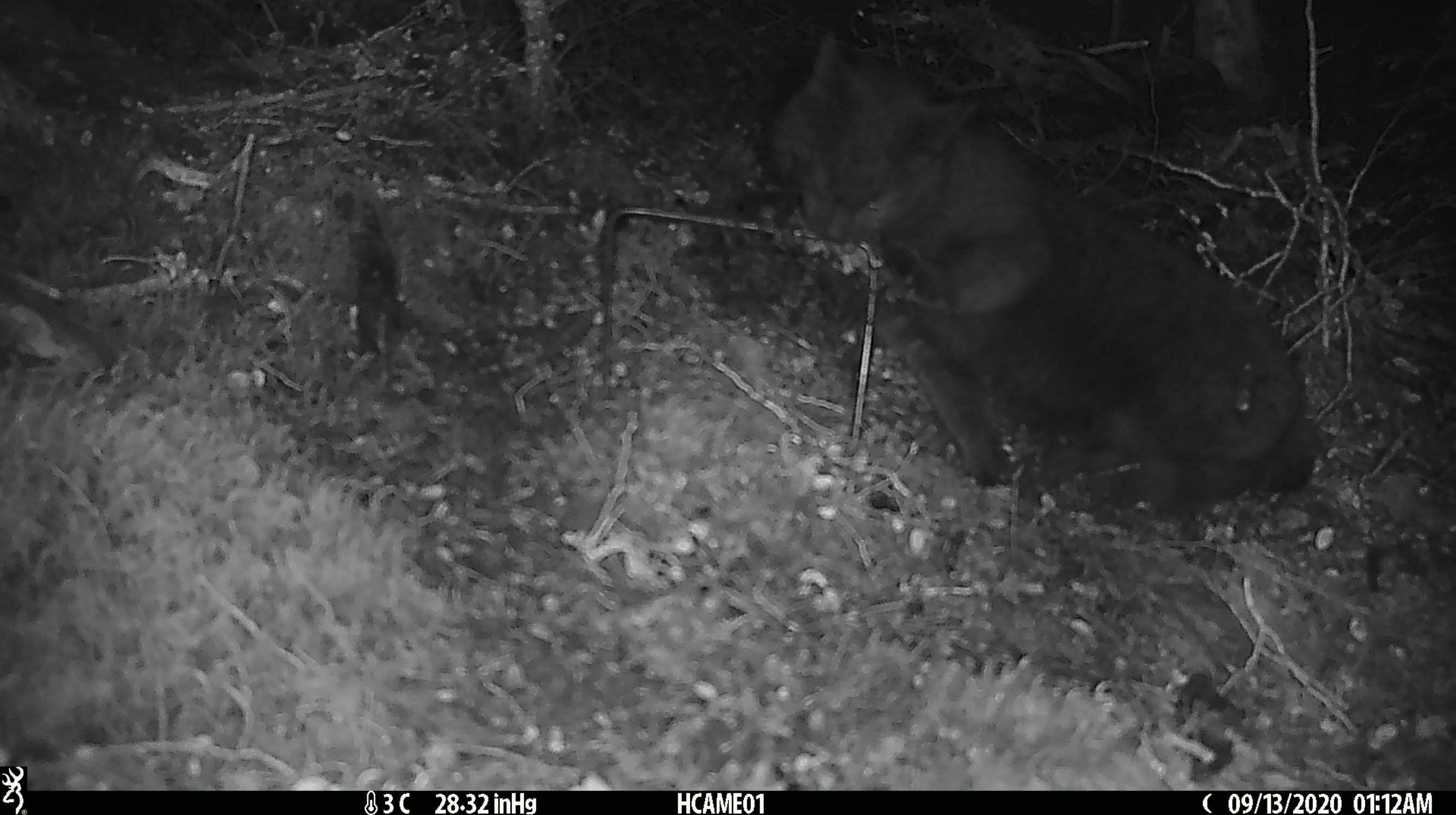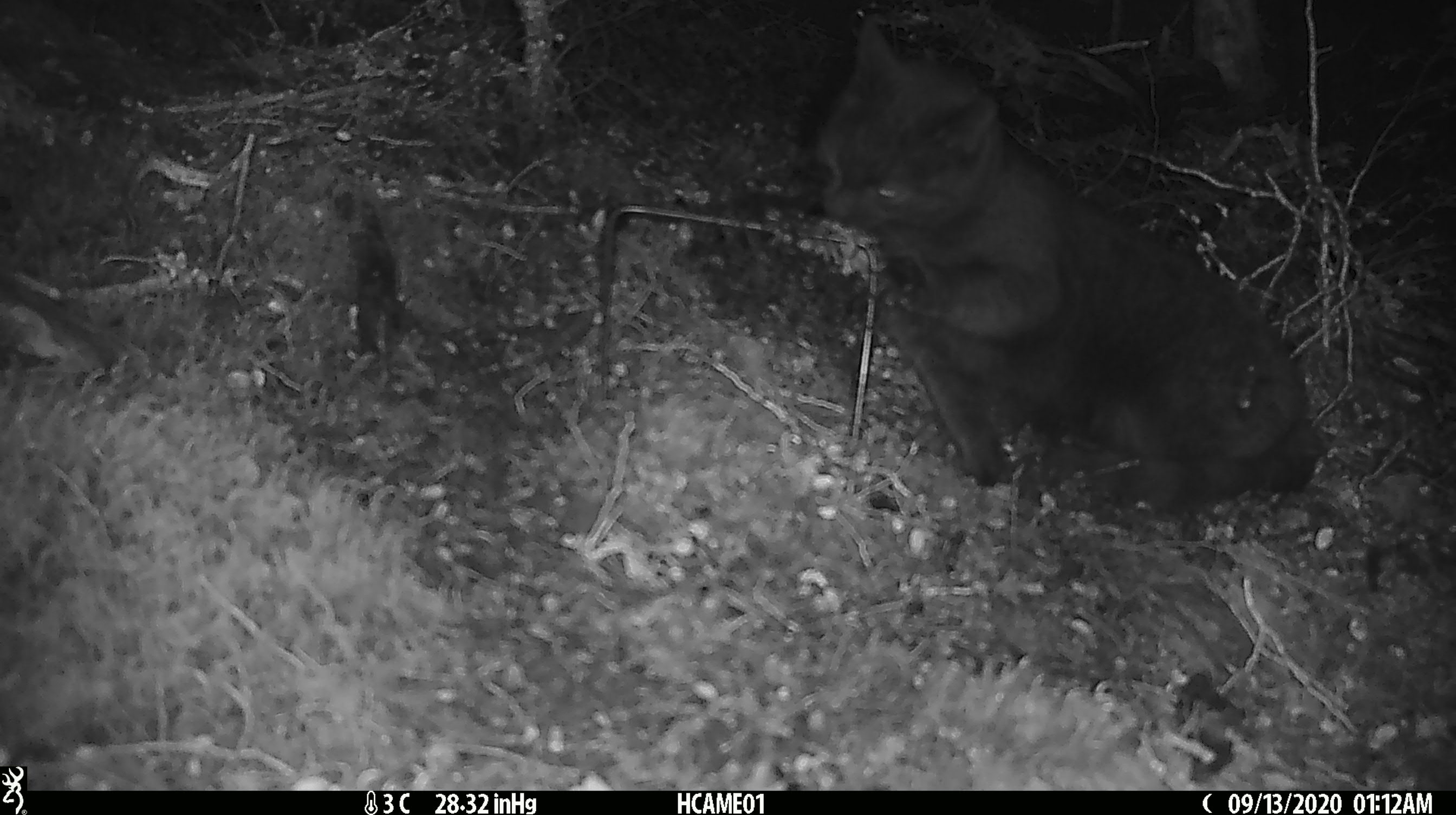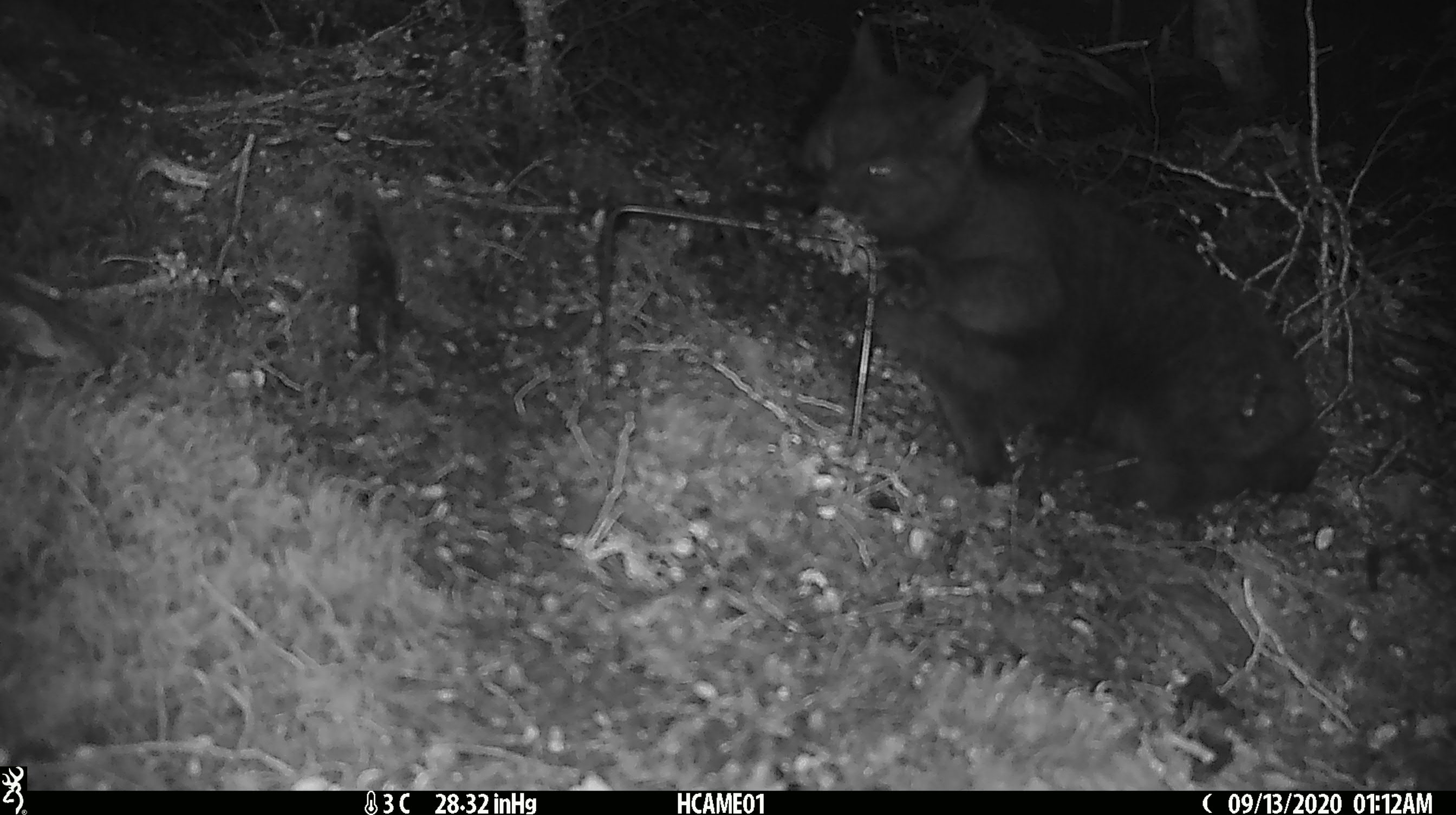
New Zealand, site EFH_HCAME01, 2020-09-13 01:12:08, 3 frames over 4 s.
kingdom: Animalia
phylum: Chordata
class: Mammalia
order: Carnivora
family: Felidae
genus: Felis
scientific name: Felis catus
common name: domestic cat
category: cat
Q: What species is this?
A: Cat (domestic cat) (Felis catus).